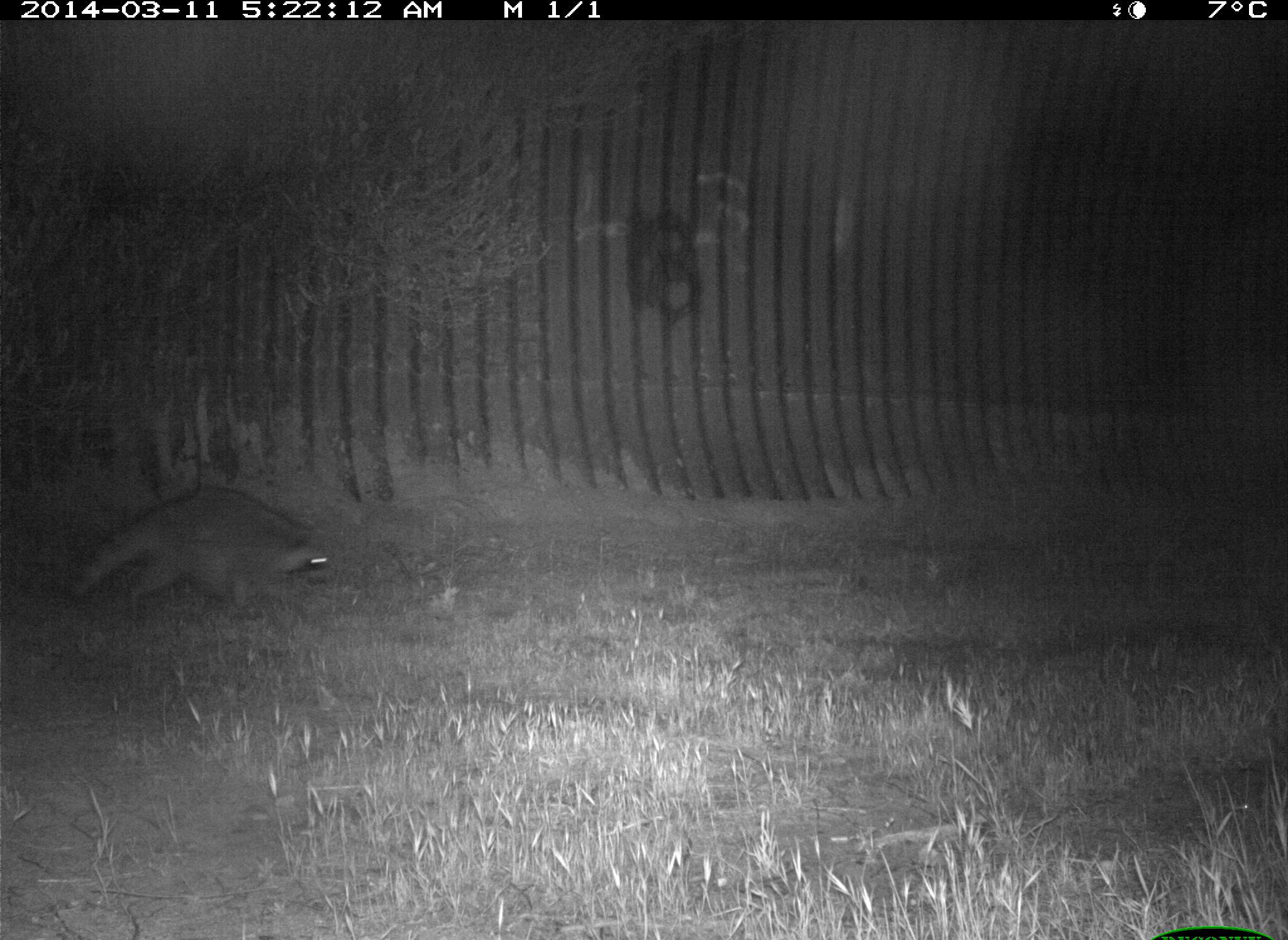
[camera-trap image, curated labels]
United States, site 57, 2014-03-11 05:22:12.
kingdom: Animalia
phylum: Chordata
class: Mammalia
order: Carnivora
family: Procyonidae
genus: Procyon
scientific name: Procyon lotor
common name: raccoon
Raccoon (Procyon lotor).